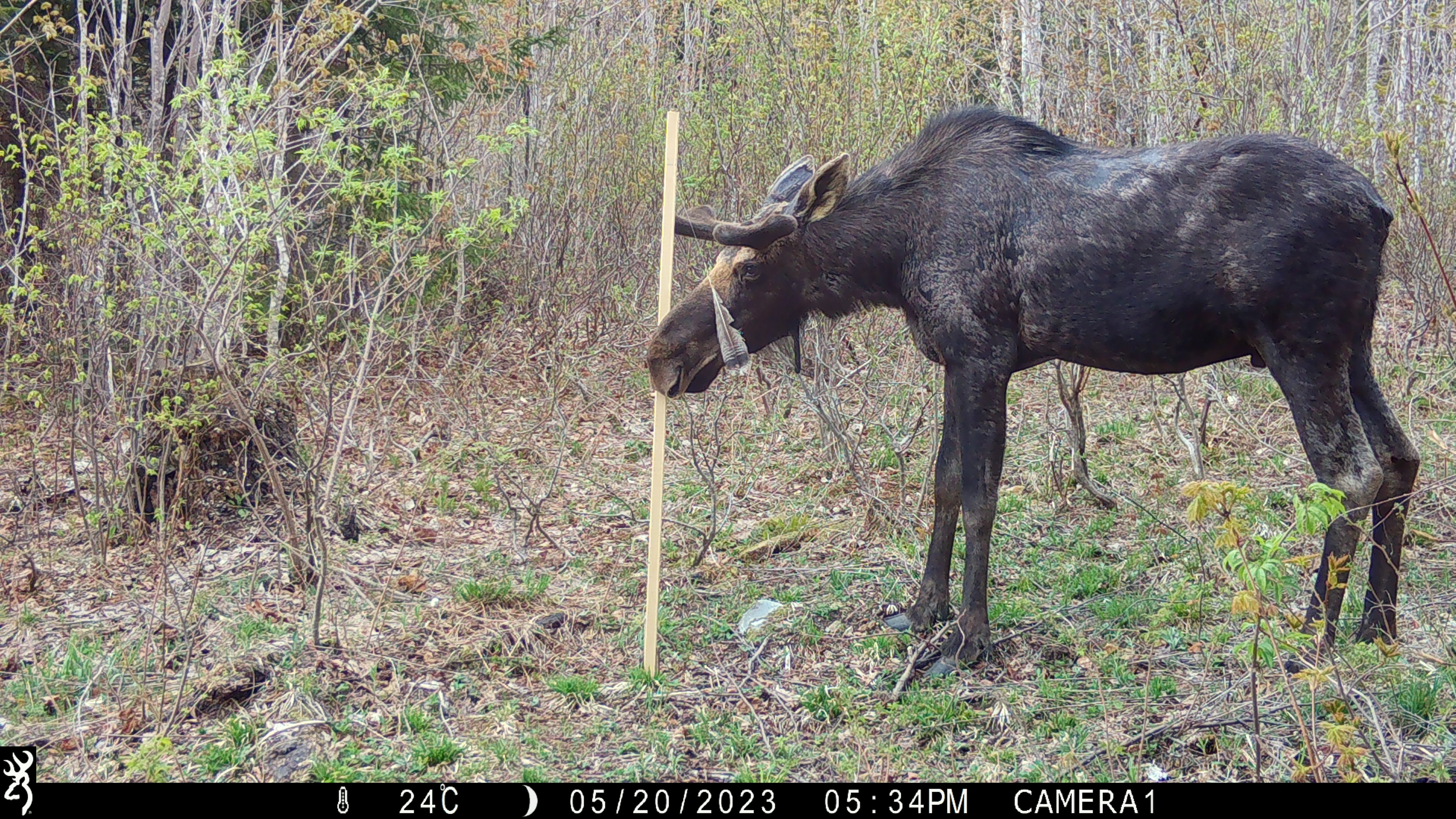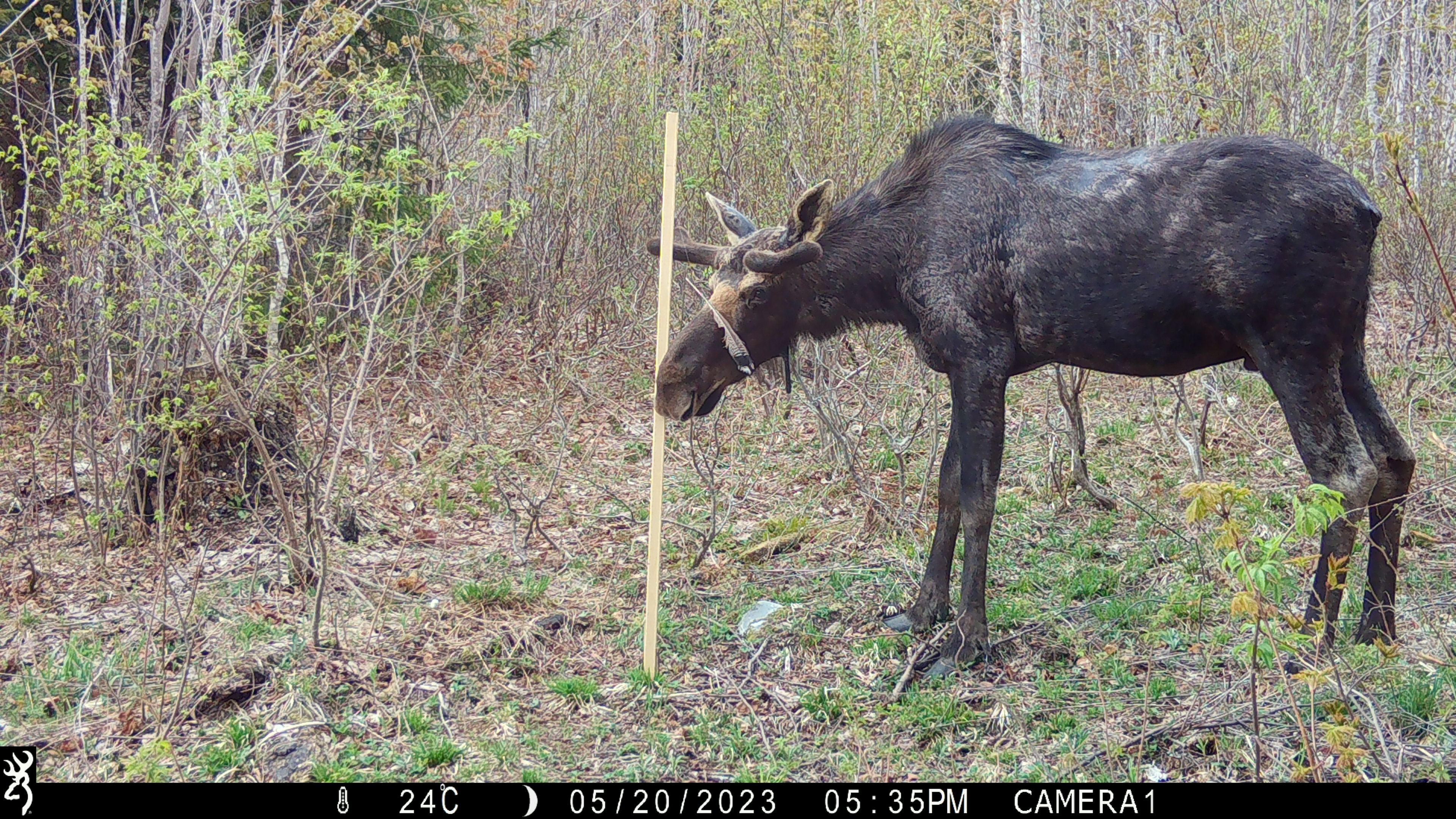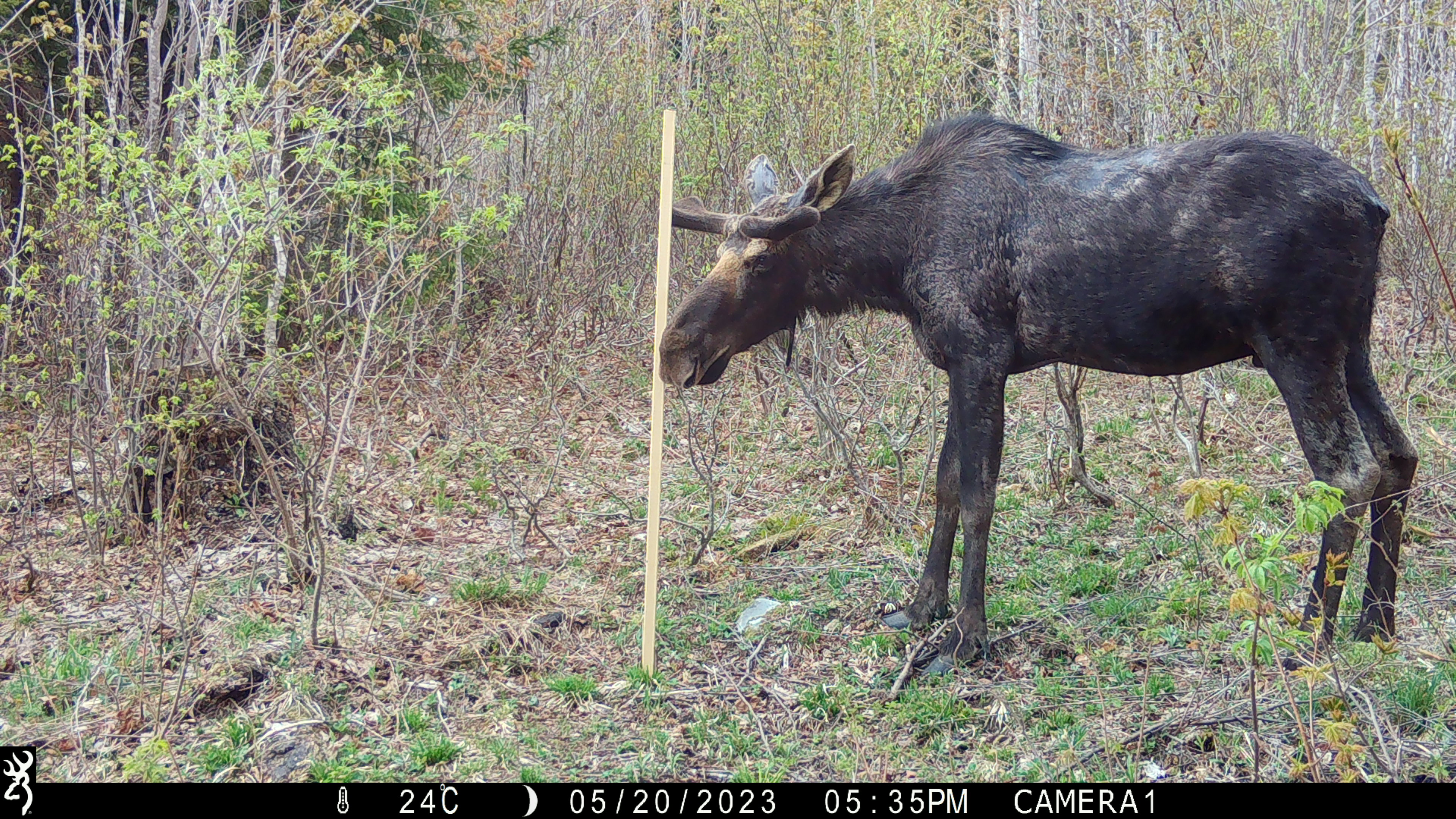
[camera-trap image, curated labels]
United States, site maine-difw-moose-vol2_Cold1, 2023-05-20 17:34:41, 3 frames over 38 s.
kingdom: Animalia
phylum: Chordata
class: Mammalia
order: Artiodactyla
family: Cervidae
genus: Alces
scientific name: Alces alces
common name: moose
Moose (Alces alces).